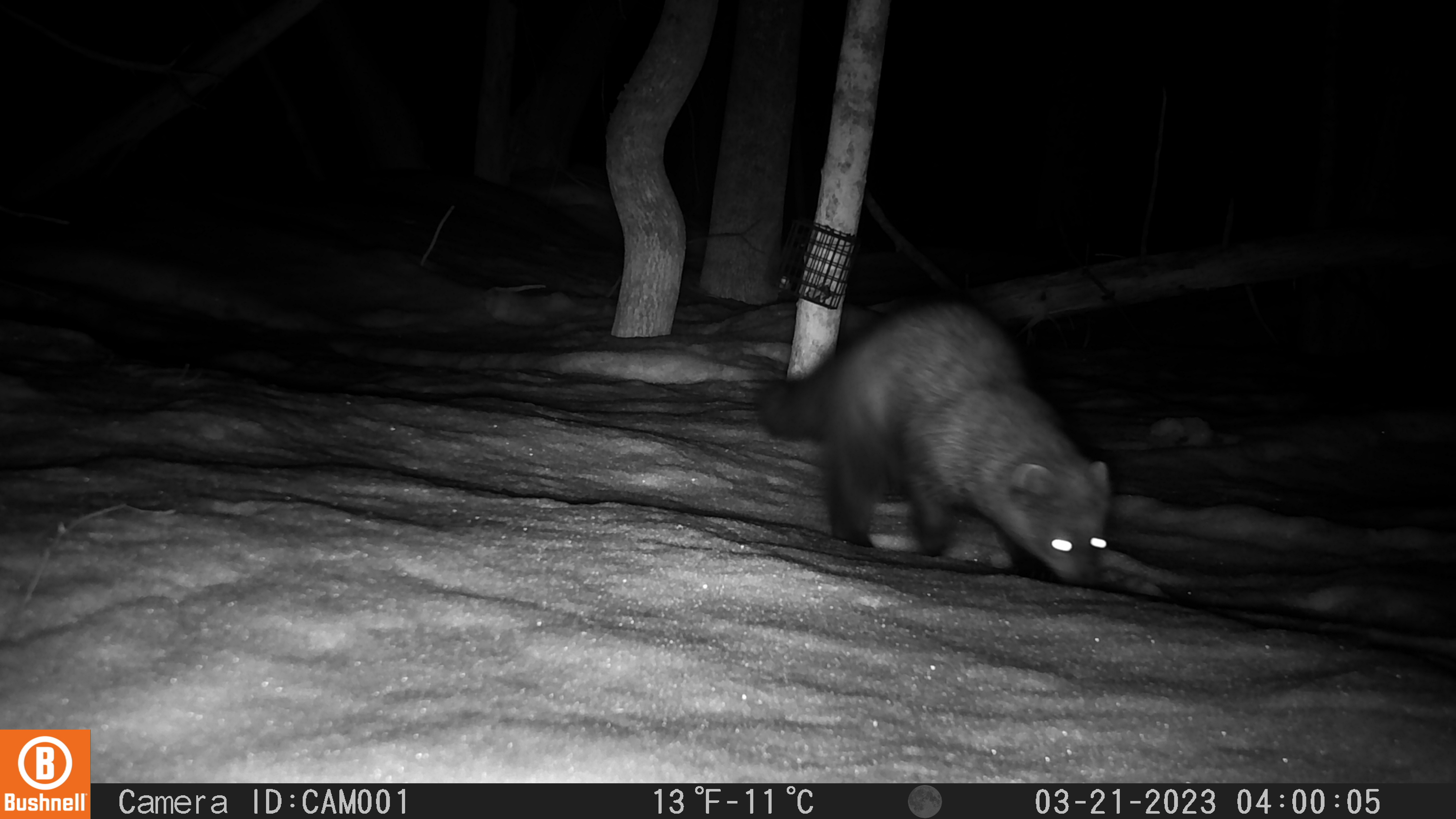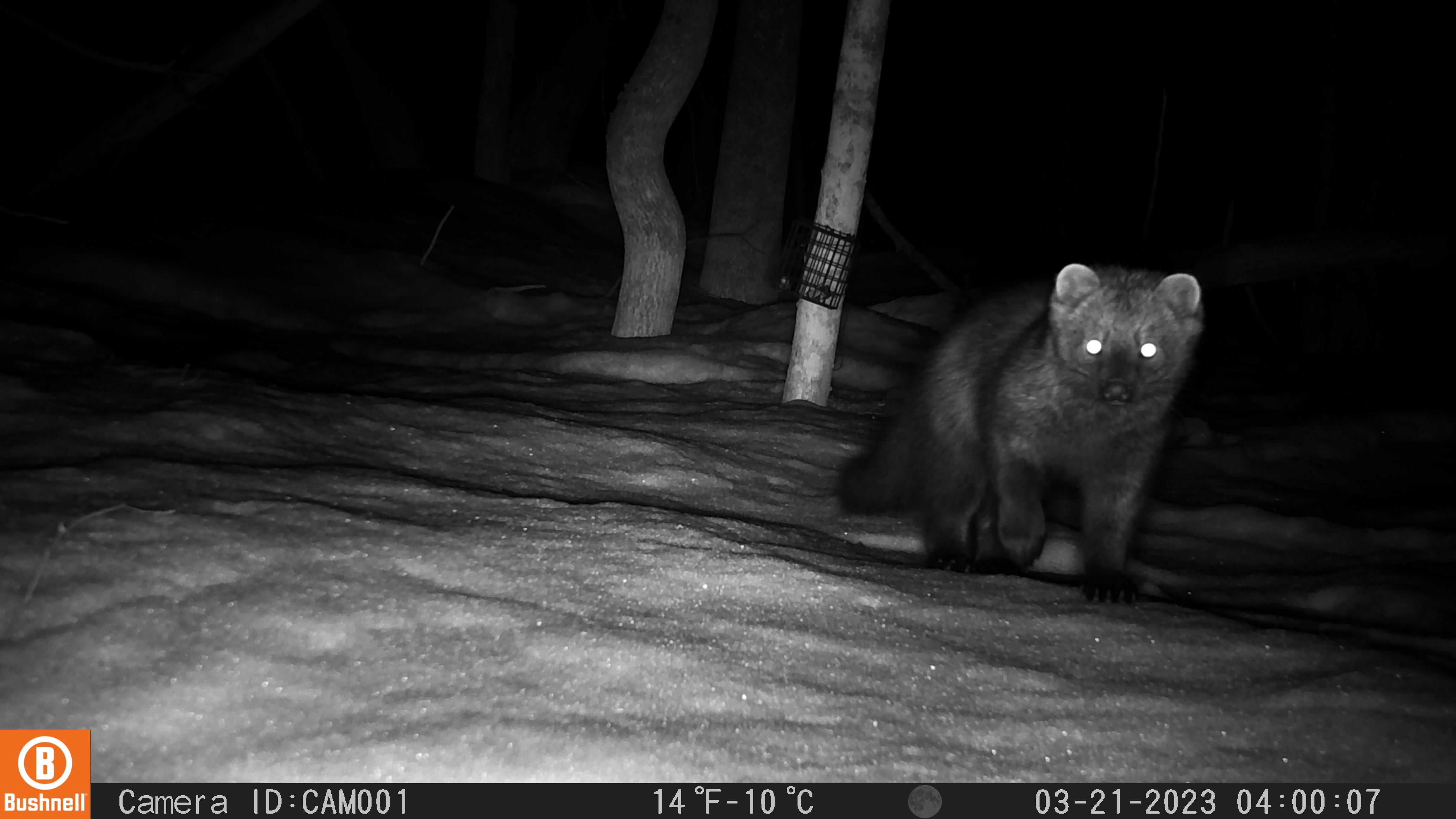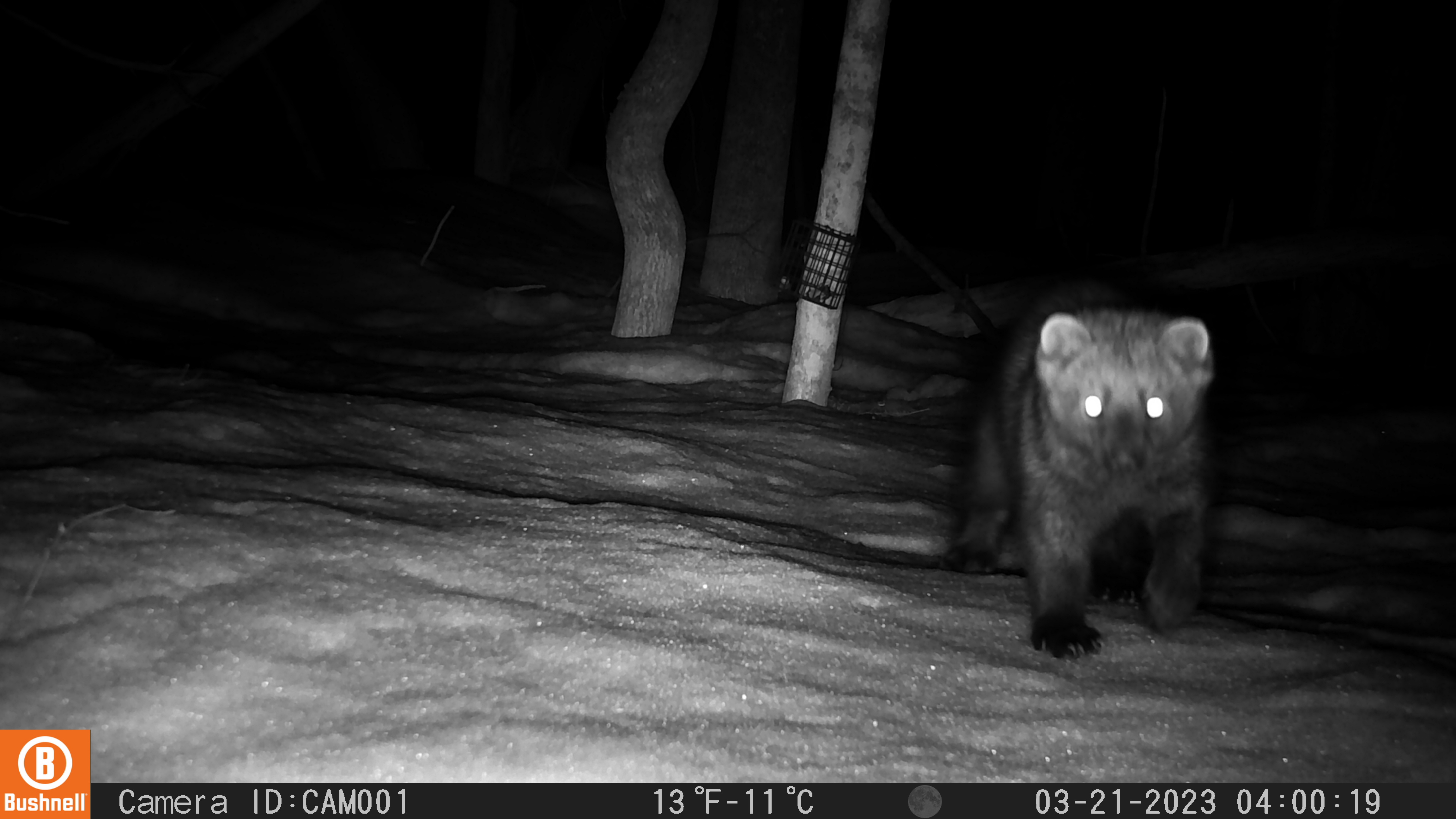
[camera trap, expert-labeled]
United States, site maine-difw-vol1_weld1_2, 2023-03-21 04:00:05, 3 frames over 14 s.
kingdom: Animalia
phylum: Chordata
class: Mammalia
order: Carnivora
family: Mustelidae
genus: Pekania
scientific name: Pekania pennanti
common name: fisher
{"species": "fisher (Pekania pennanti)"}